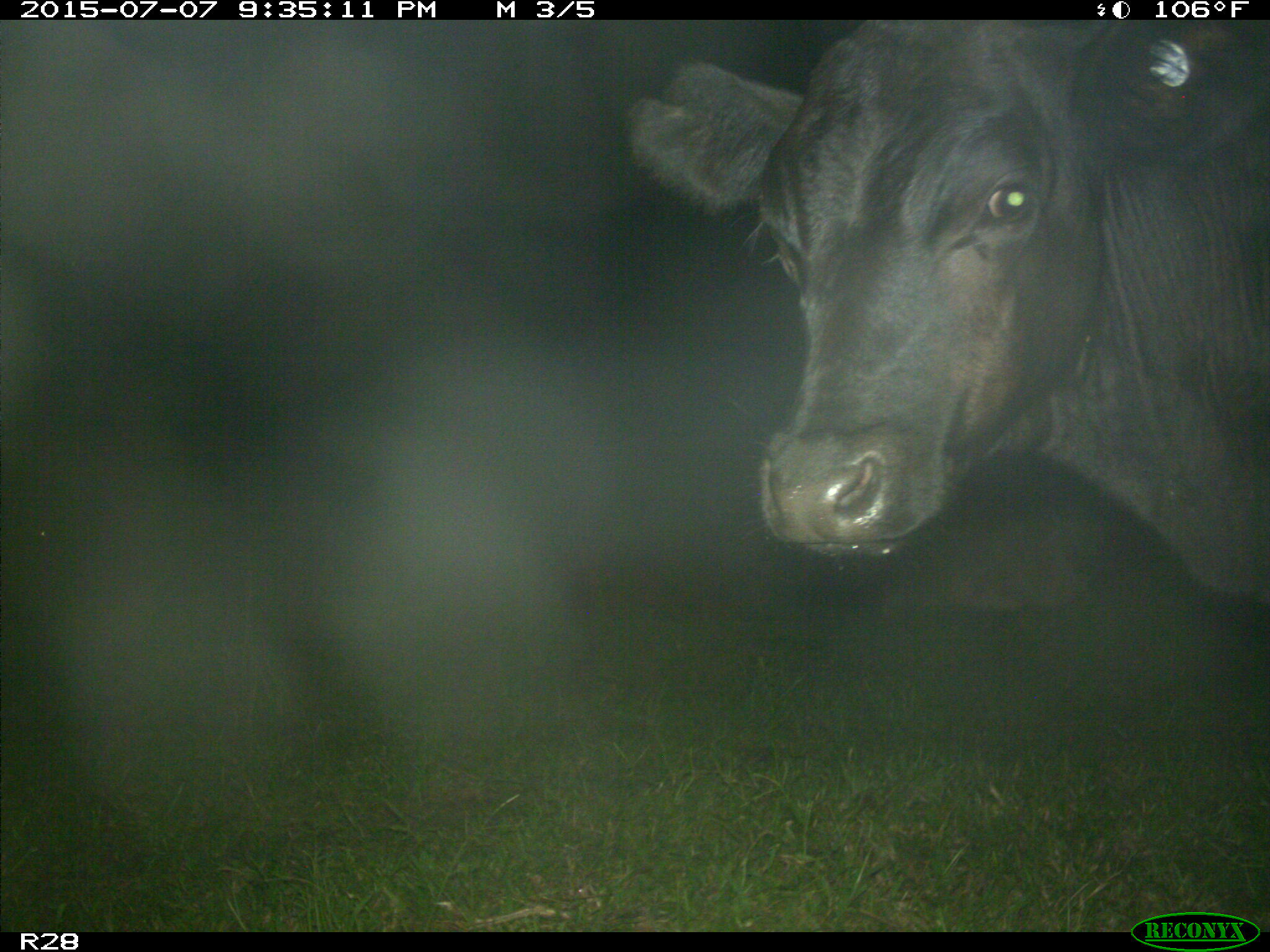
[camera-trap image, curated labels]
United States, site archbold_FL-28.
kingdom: Animalia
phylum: Chordata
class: Mammalia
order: Artiodactyla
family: Bovidae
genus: Bos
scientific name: Bos taurus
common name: domestic cow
Bos taurus (domestic cow).